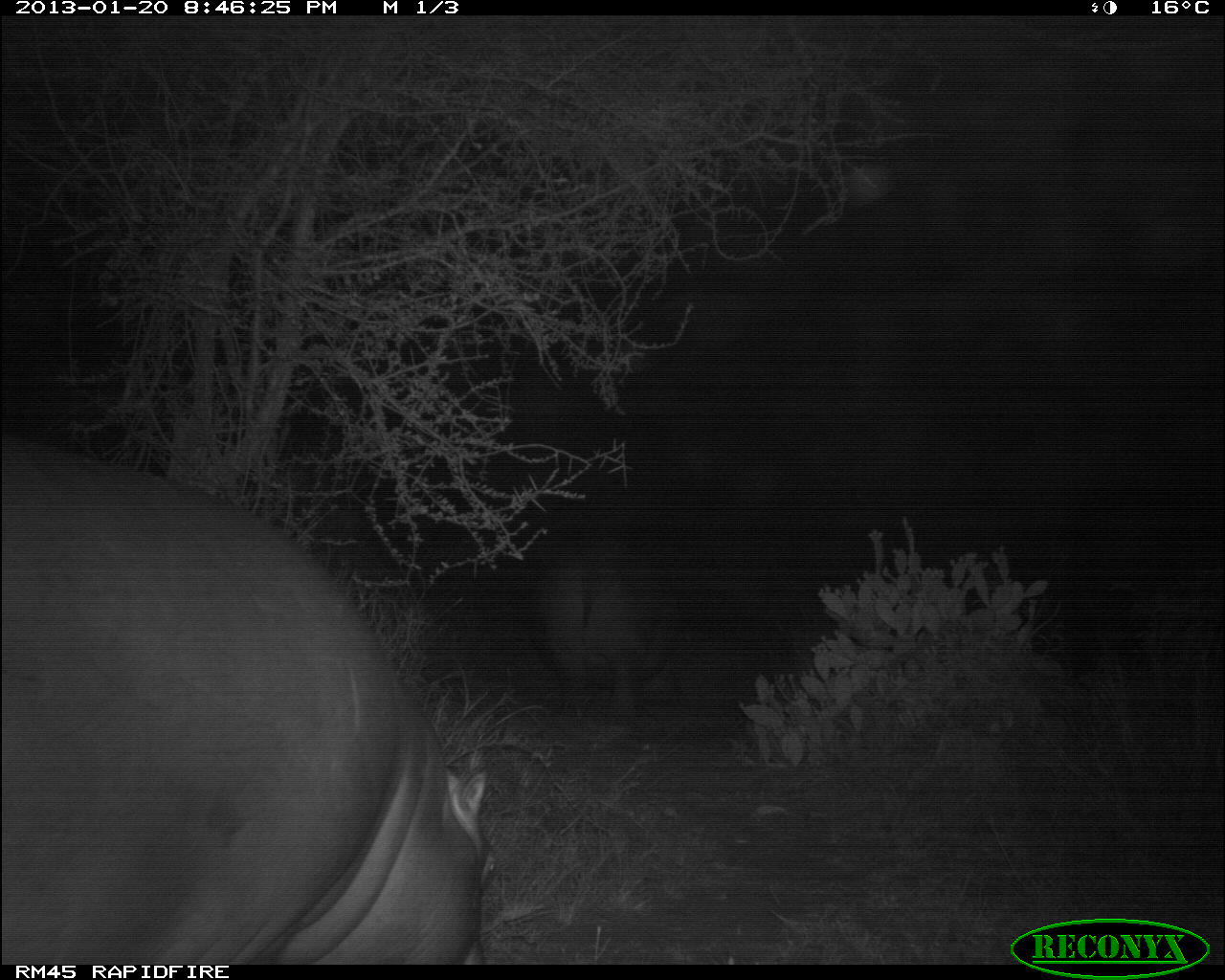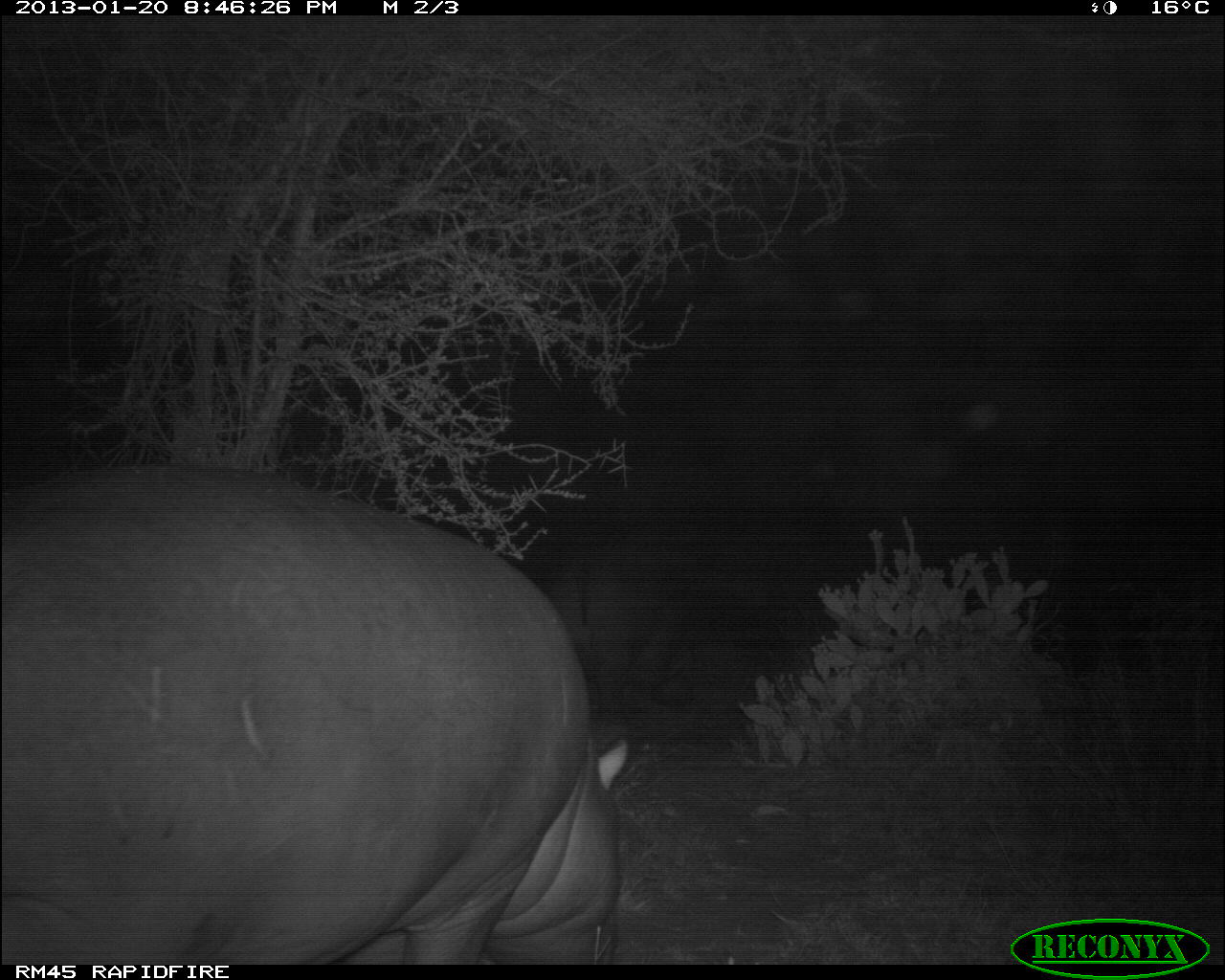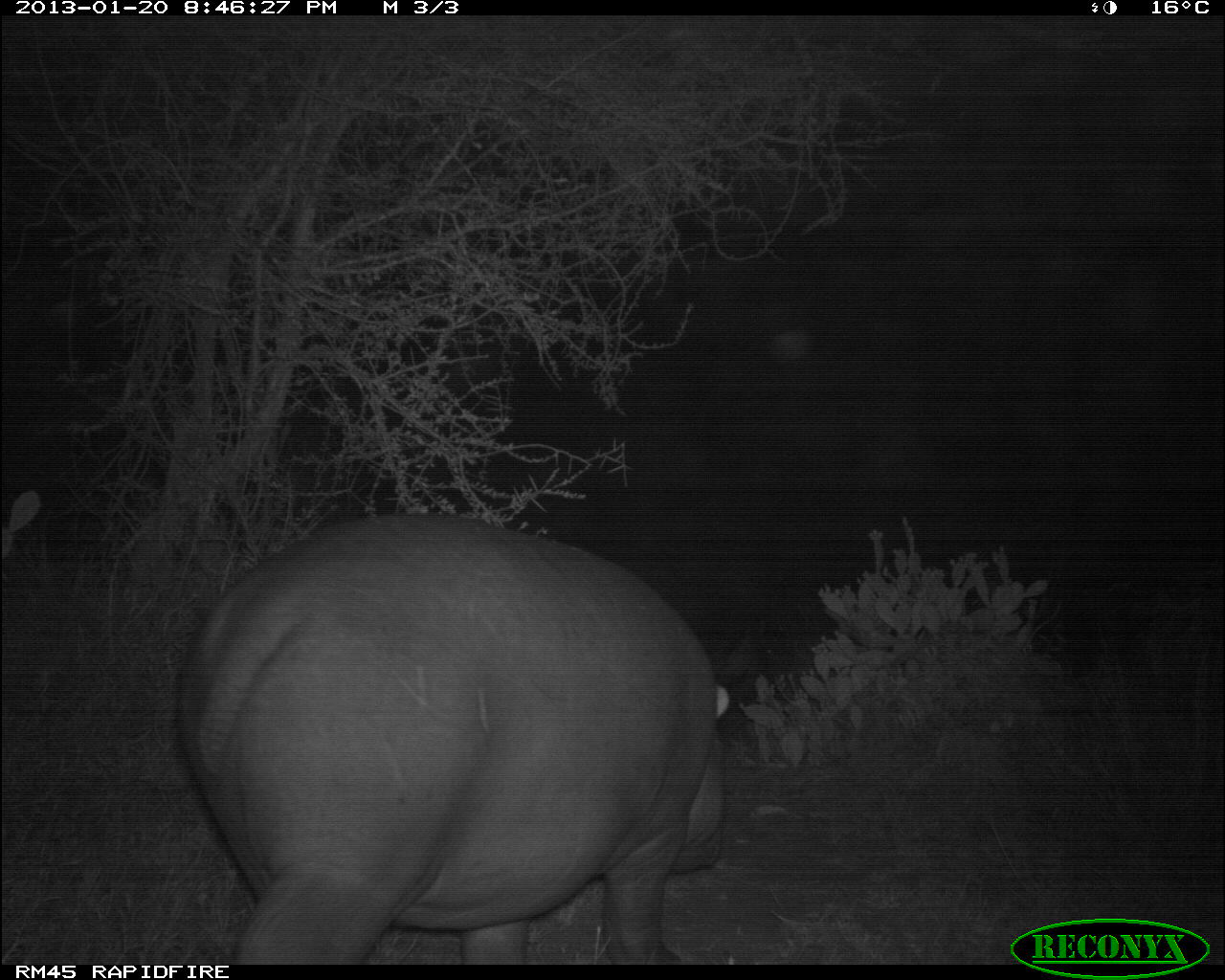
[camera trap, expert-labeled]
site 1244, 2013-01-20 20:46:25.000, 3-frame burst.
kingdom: Animalia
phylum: Chordata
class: Mammalia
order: Artiodactyla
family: Hippopotamidae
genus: Hippopotamus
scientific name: Hippopotamus amphibius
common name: hippopotamus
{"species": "Hippopotamus amphibius (hippopotamus)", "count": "2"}